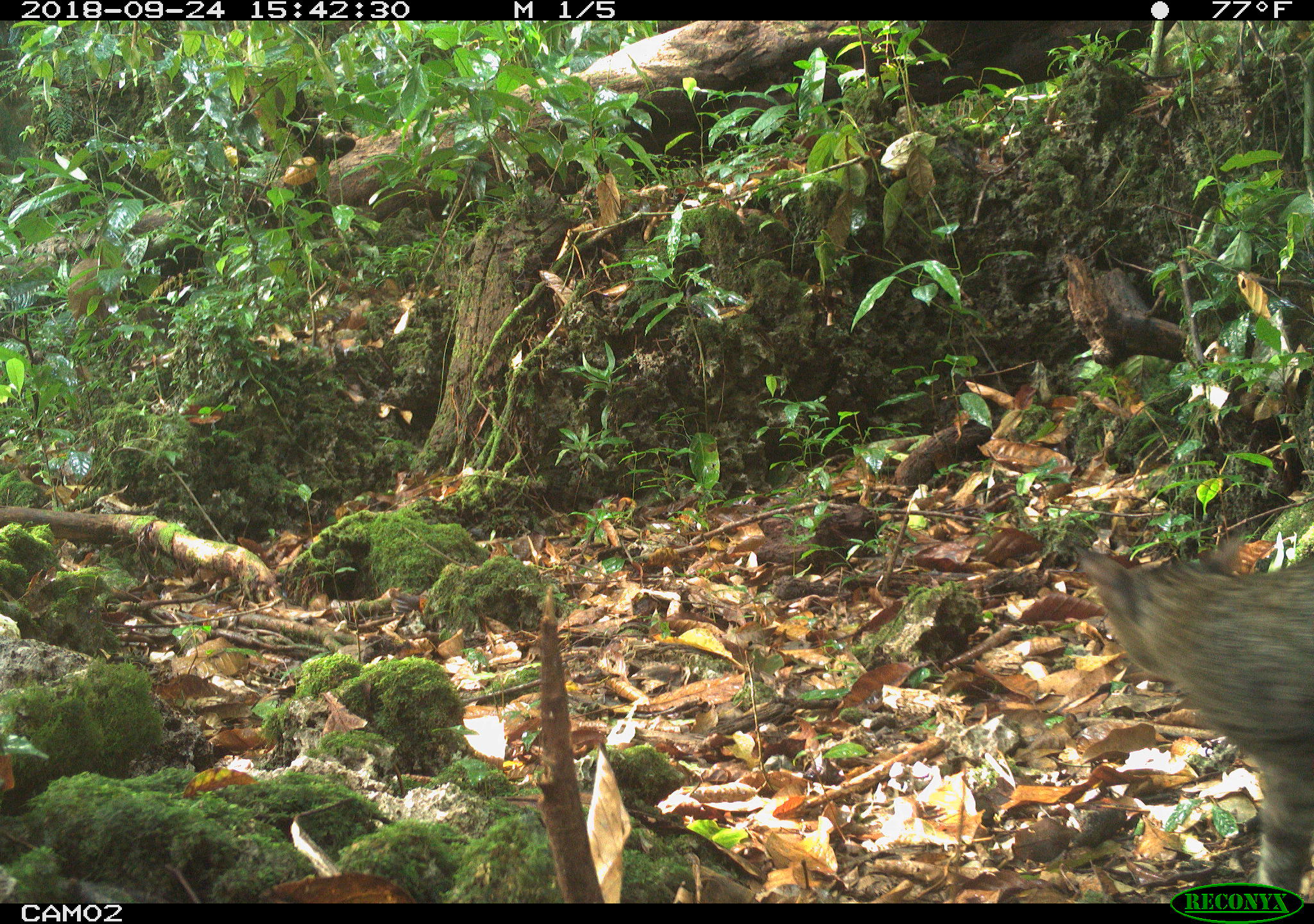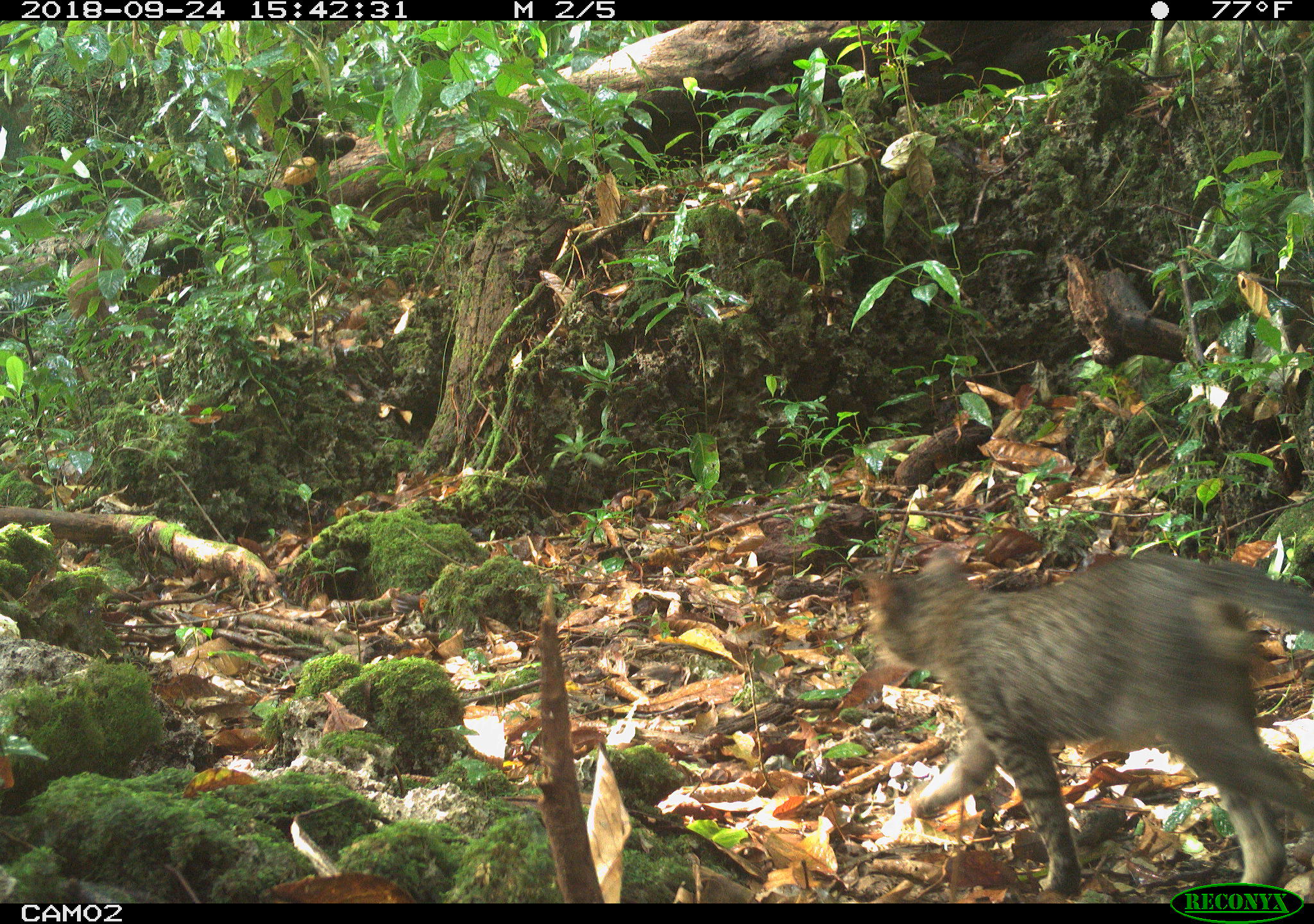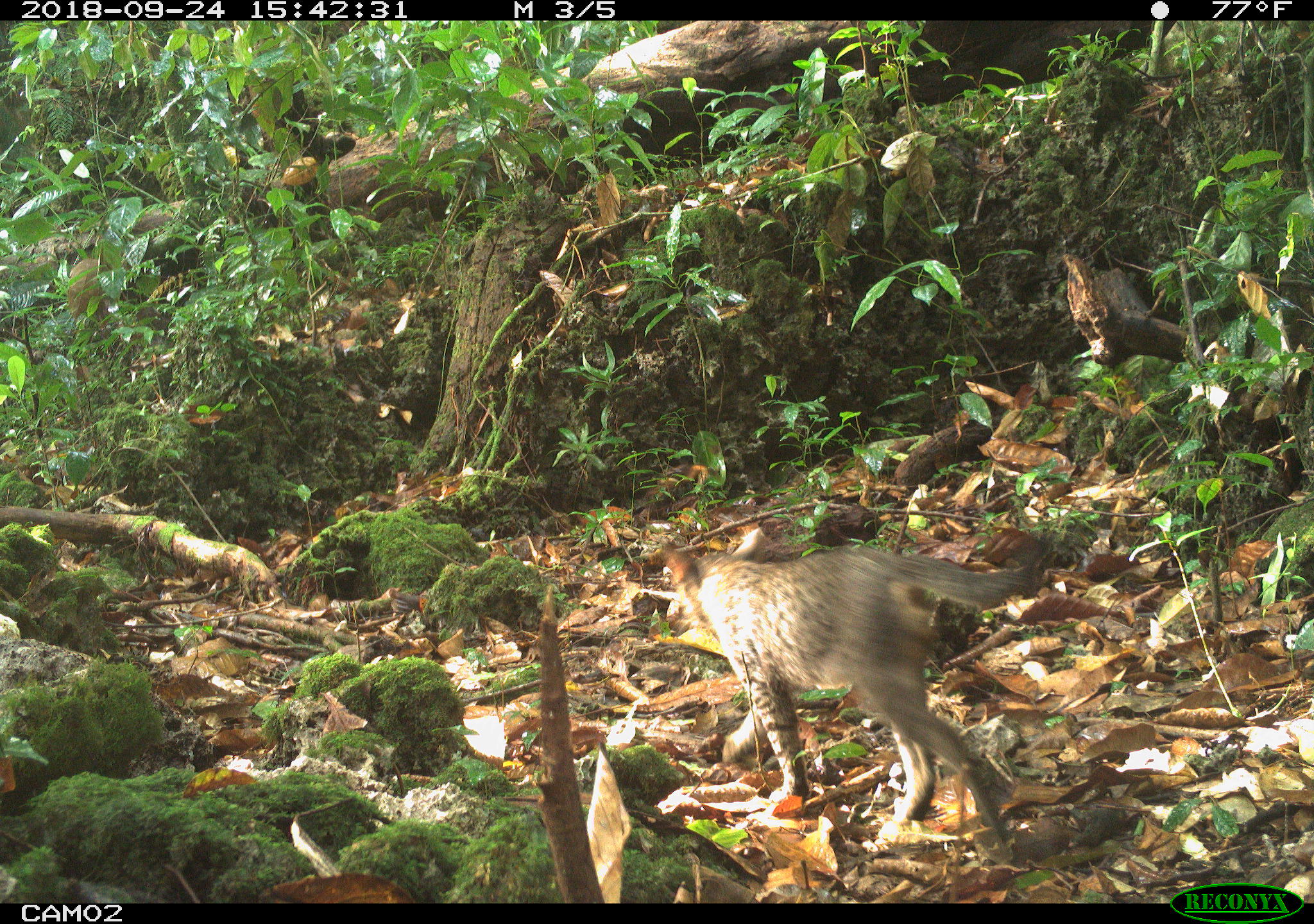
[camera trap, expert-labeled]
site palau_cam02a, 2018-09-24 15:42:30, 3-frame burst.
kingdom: Animalia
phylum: Chordata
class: Mammalia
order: Carnivora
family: Felidae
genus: Felis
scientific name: Felis catus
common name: cat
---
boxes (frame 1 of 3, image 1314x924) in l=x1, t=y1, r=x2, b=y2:
cat: l=1080, t=519, r=1314, b=880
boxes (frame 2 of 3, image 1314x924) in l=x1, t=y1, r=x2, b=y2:
cat: l=864, t=548, r=1314, b=902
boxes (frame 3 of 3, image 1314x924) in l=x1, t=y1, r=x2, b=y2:
cat: l=656, t=535, r=1047, b=857